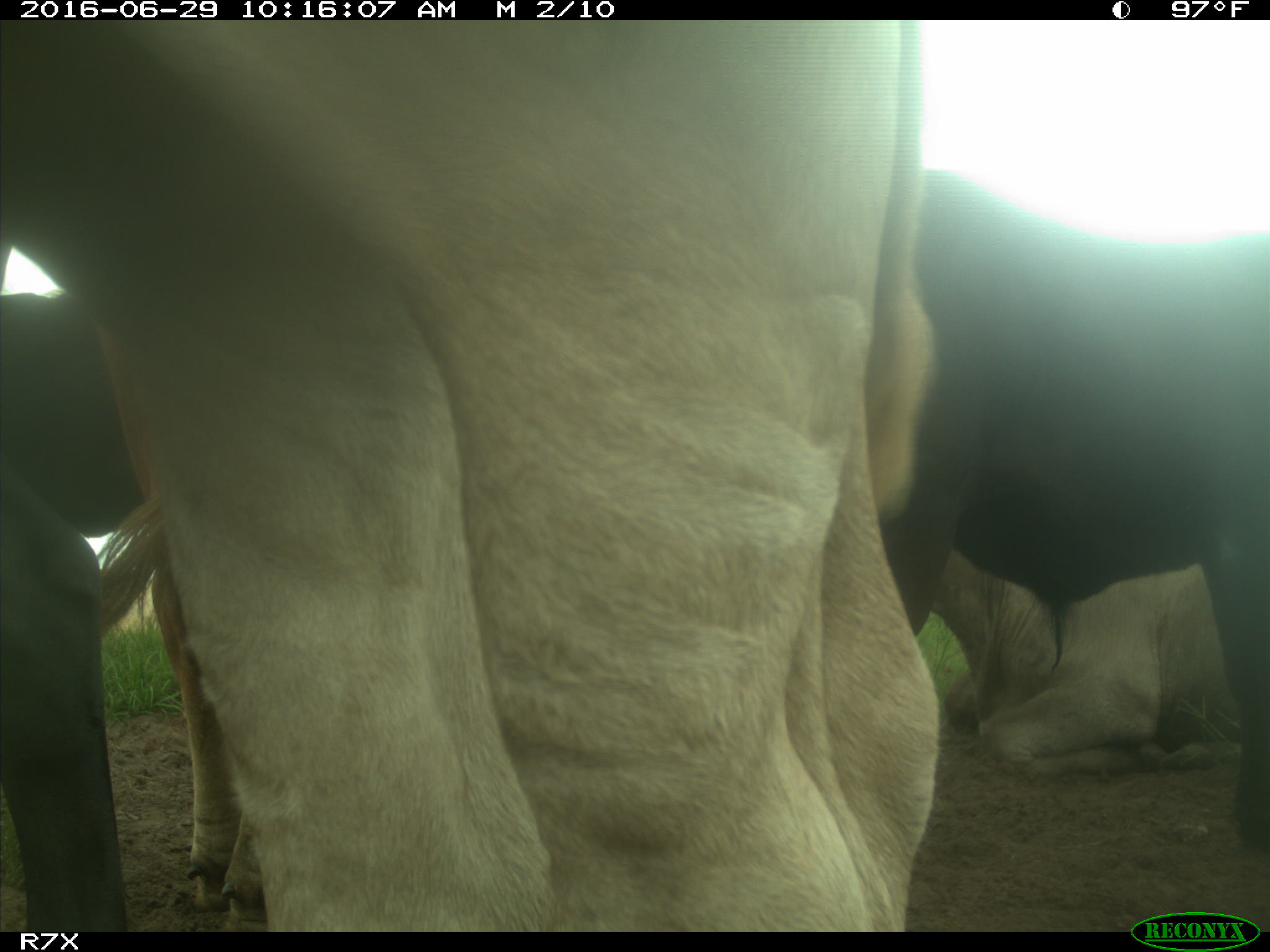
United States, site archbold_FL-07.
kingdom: Animalia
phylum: Chordata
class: Mammalia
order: Artiodactyla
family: Bovidae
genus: Bos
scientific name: Bos taurus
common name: domestic cow